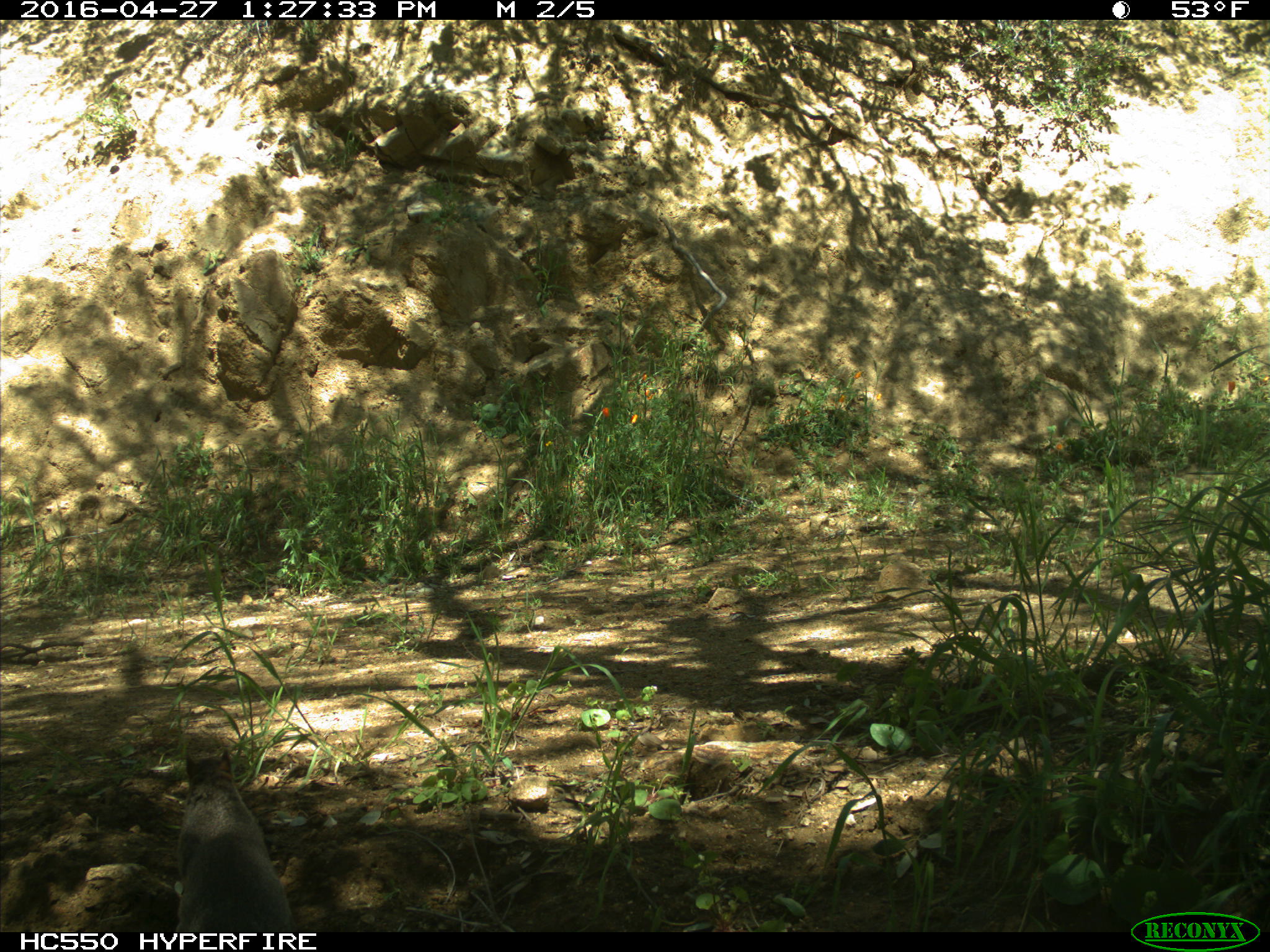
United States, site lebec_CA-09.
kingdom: Animalia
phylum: Chordata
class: Mammalia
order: Rodentia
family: Sciuridae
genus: Sciurus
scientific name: Sciurus carolinensis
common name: eastern gray squirrel